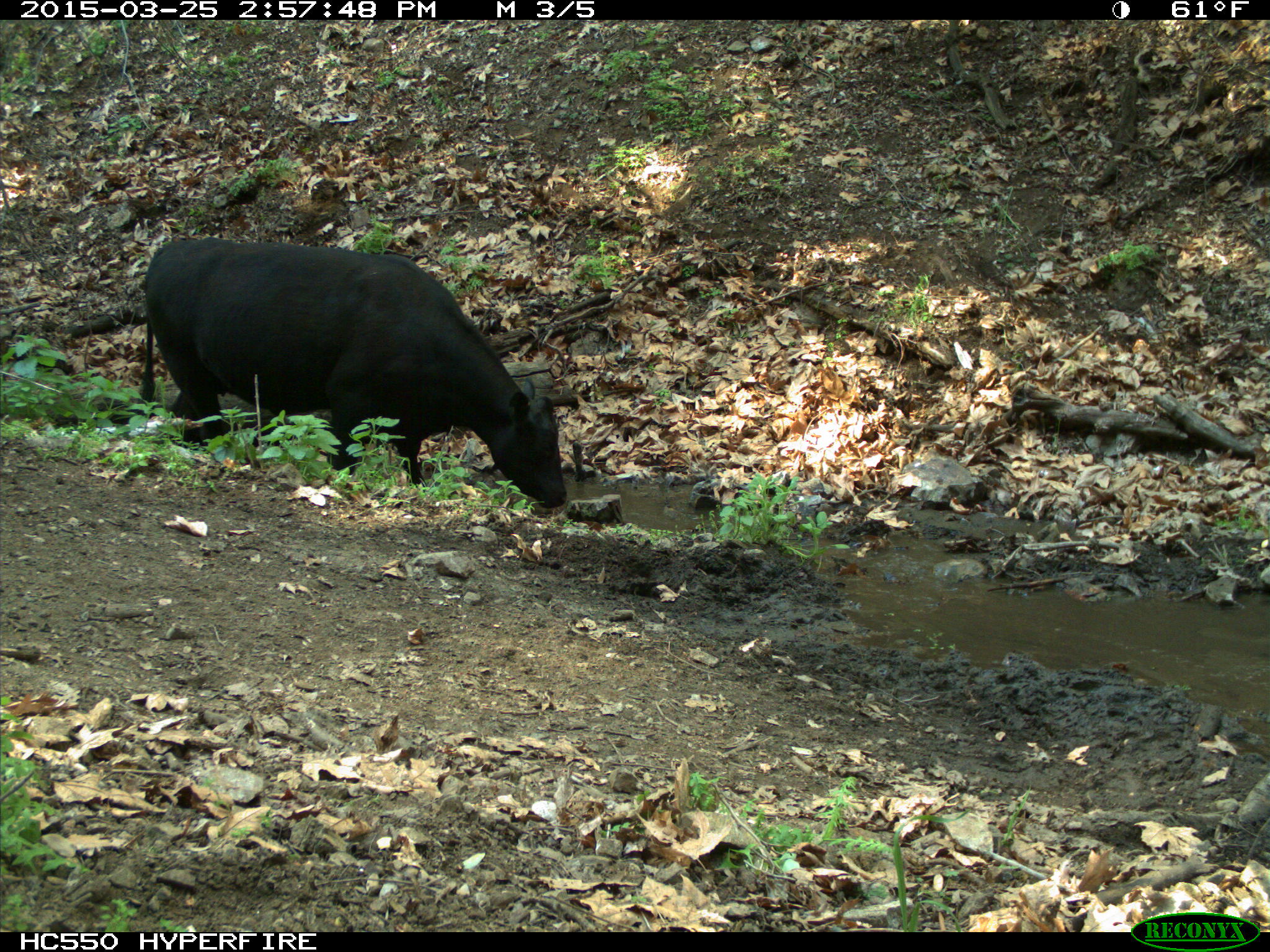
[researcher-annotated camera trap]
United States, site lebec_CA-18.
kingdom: Animalia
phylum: Chordata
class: Mammalia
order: Artiodactyla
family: Bovidae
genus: Bos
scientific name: Bos taurus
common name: domestic cow